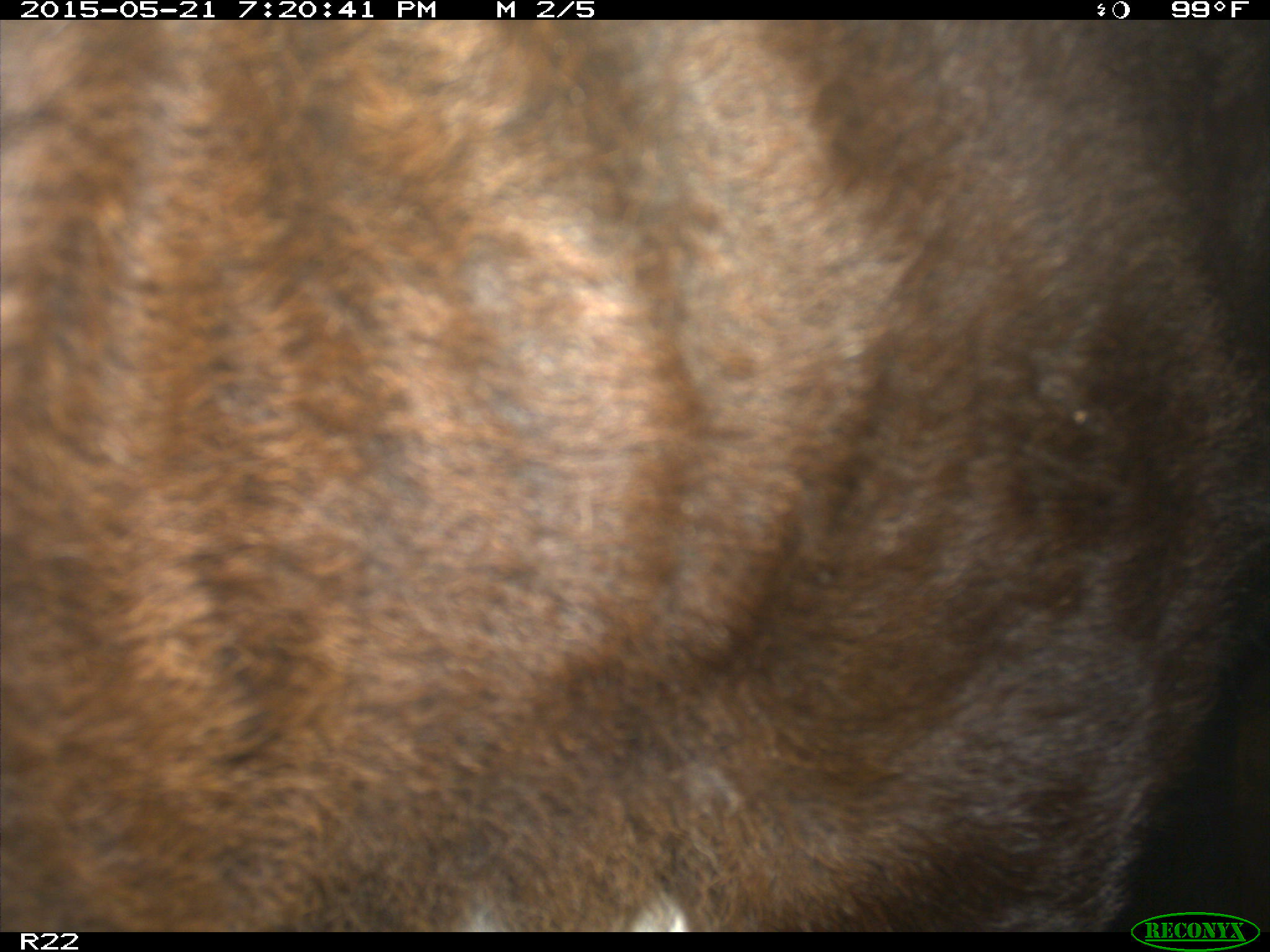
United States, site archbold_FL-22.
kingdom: Animalia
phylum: Chordata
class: Mammalia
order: Artiodactyla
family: Bovidae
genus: Bos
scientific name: Bos taurus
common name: domestic cow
Bos taurus (domestic cow).